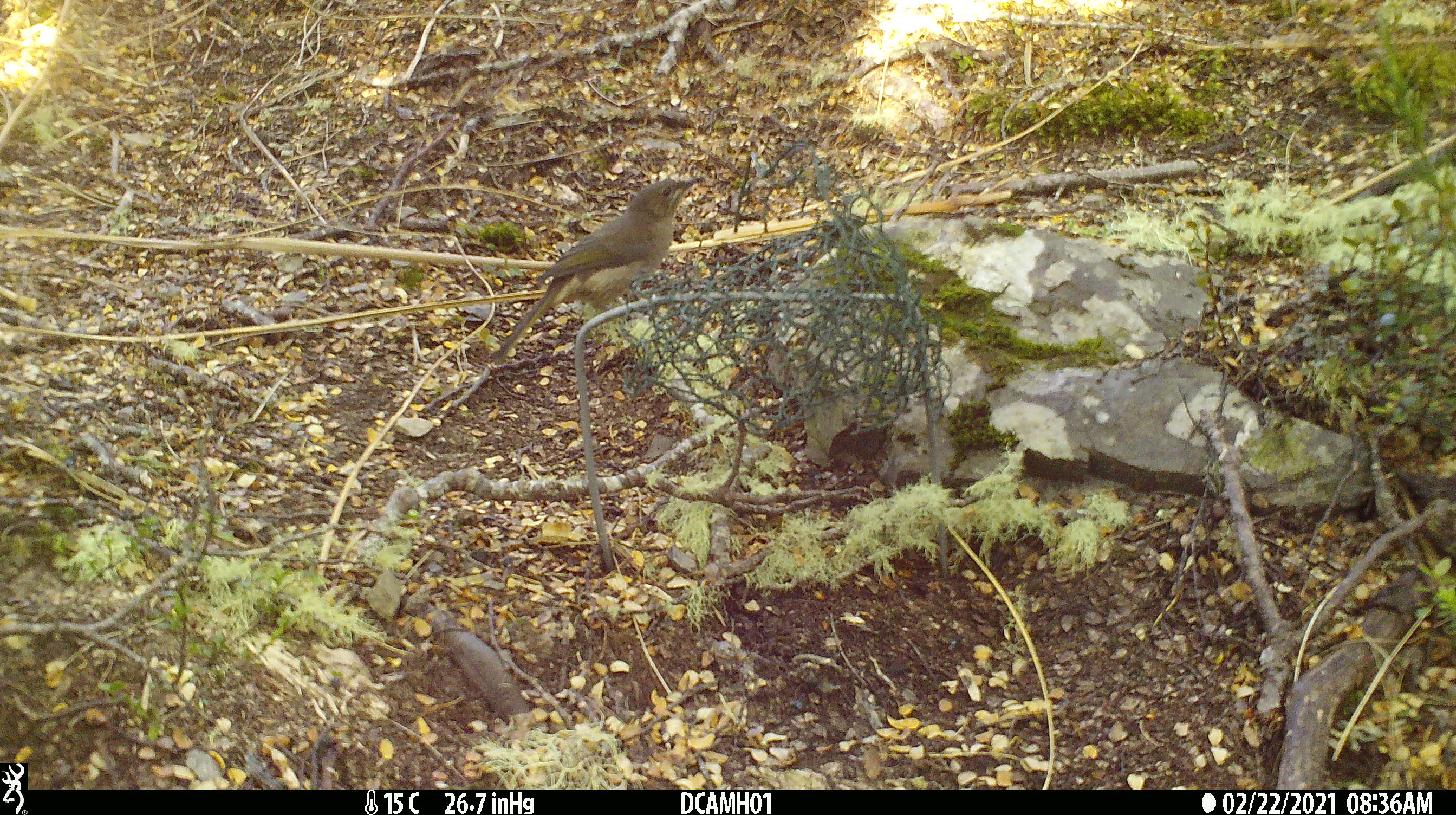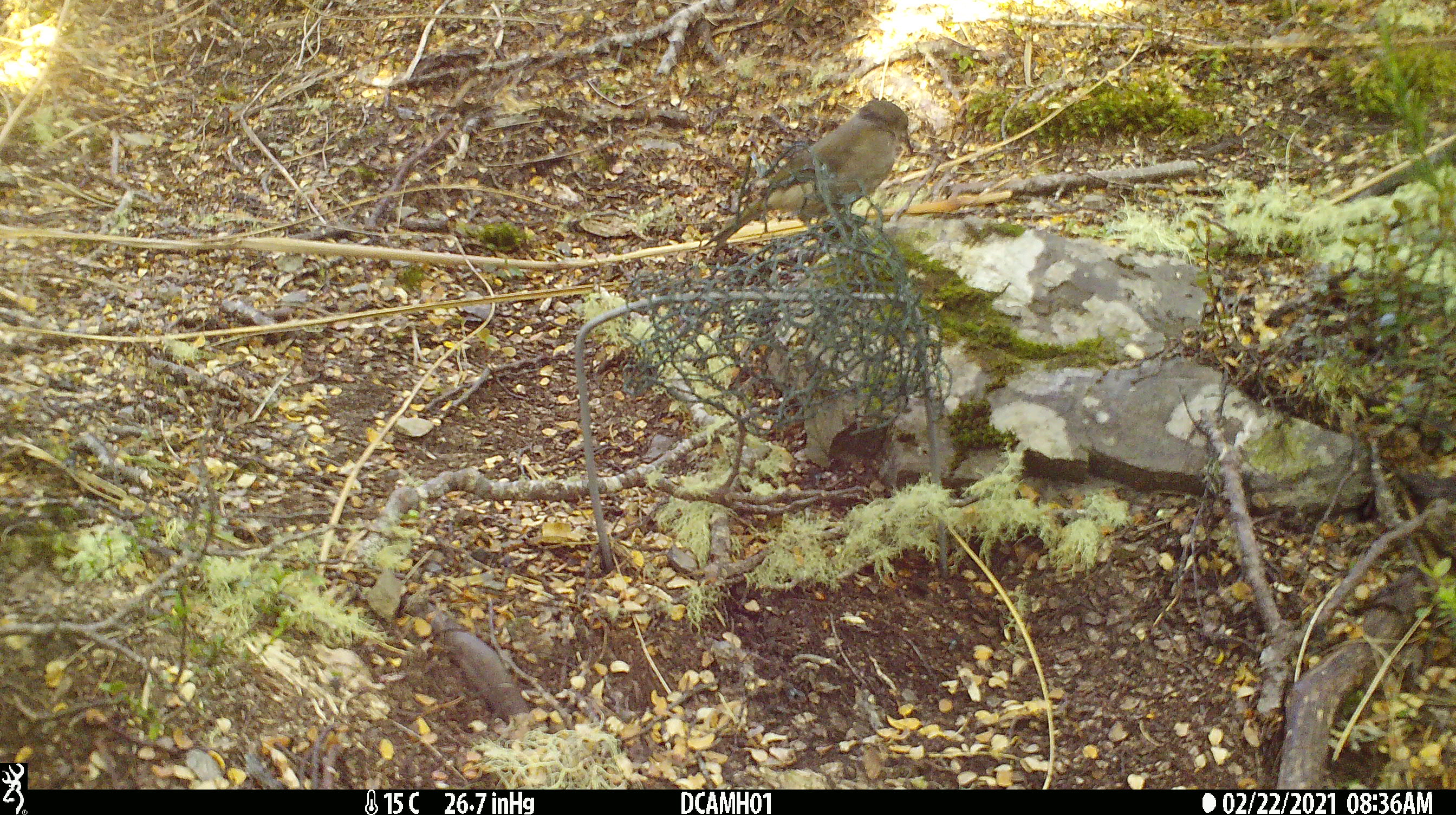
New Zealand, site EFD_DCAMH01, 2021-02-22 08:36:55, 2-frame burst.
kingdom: Animalia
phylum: Chordata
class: Aves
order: Passeriformes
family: Meliphagidae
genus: Anthornis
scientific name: Anthornis melanura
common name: new zealand bellbird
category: bellbird